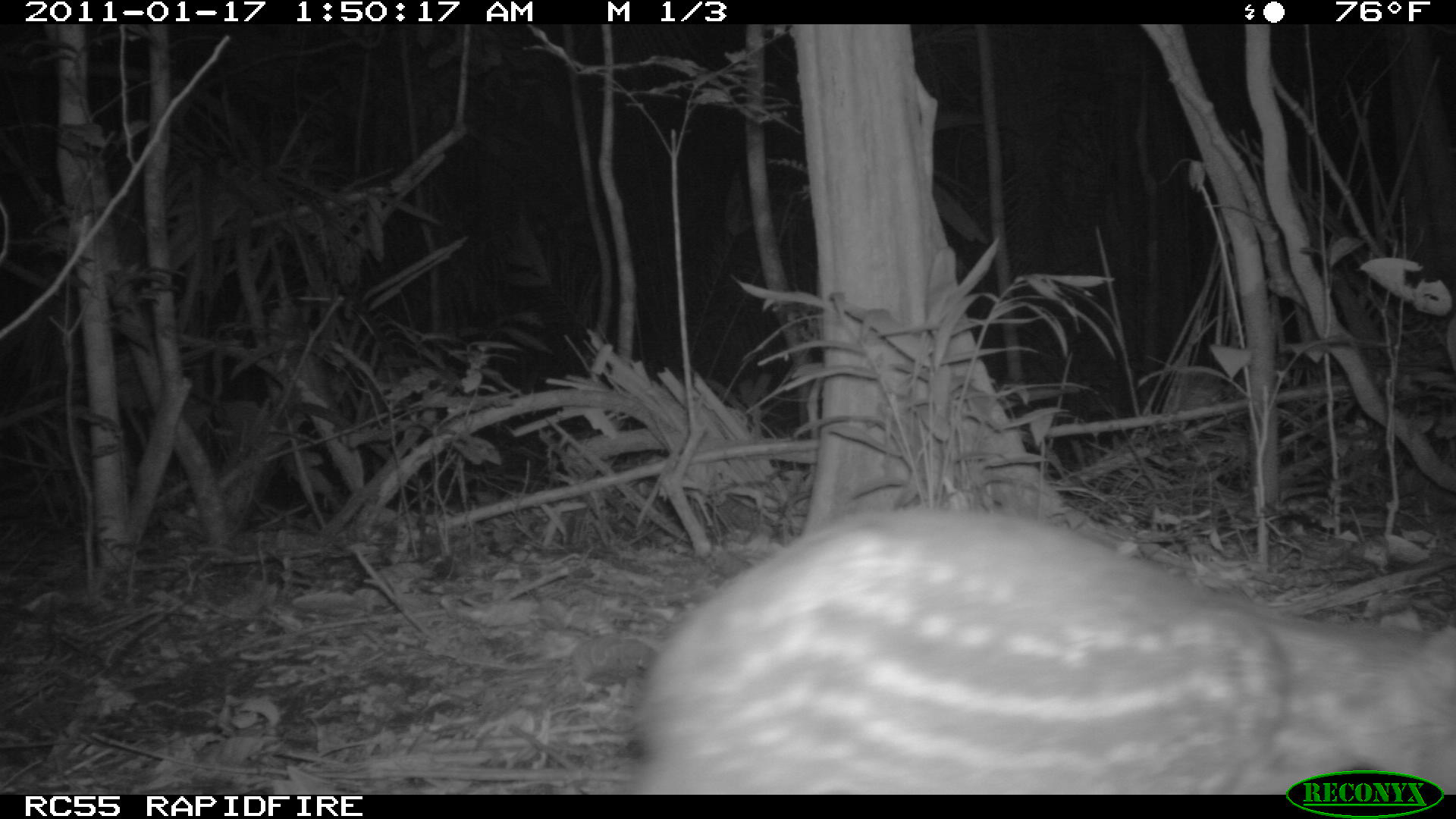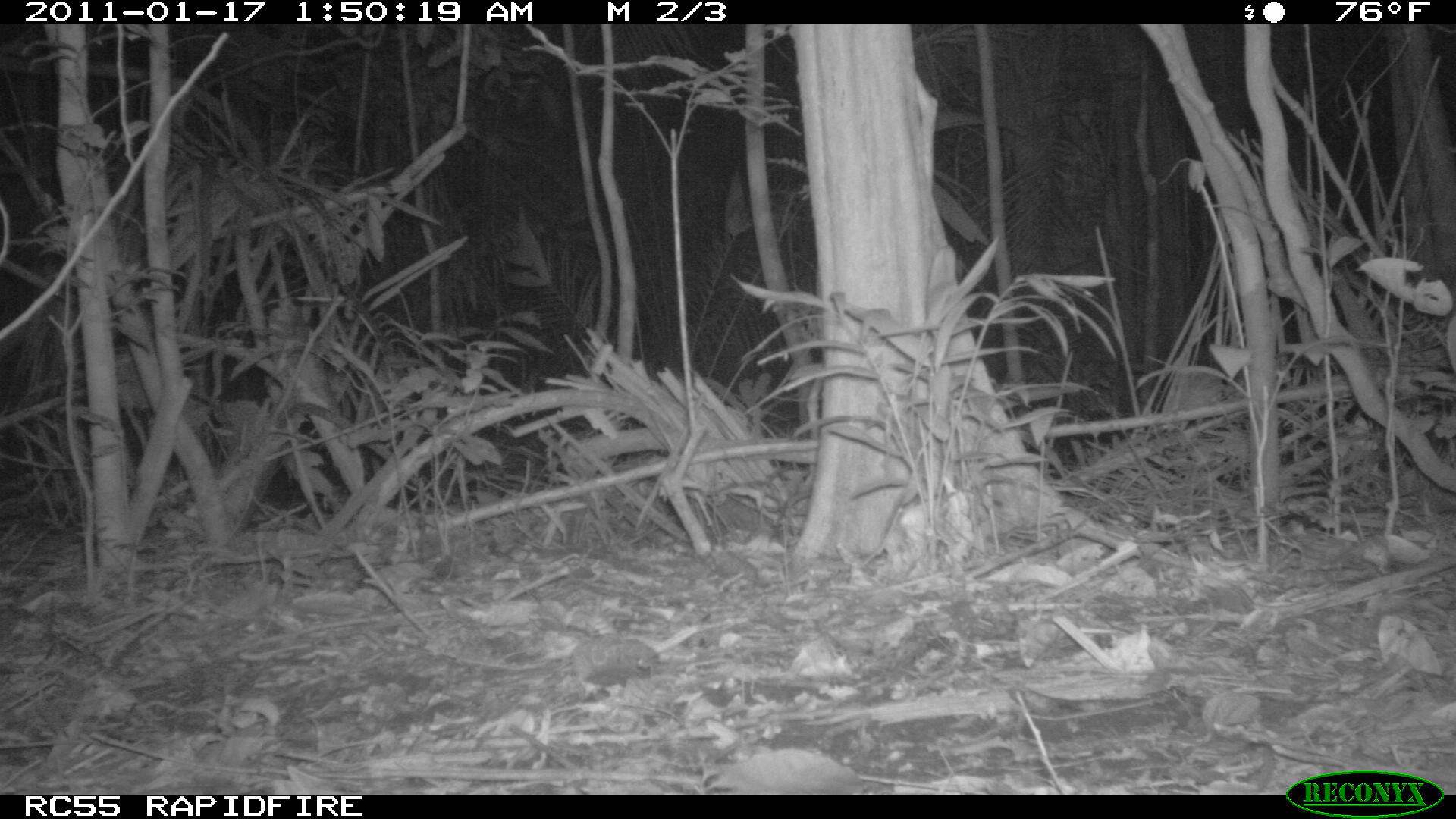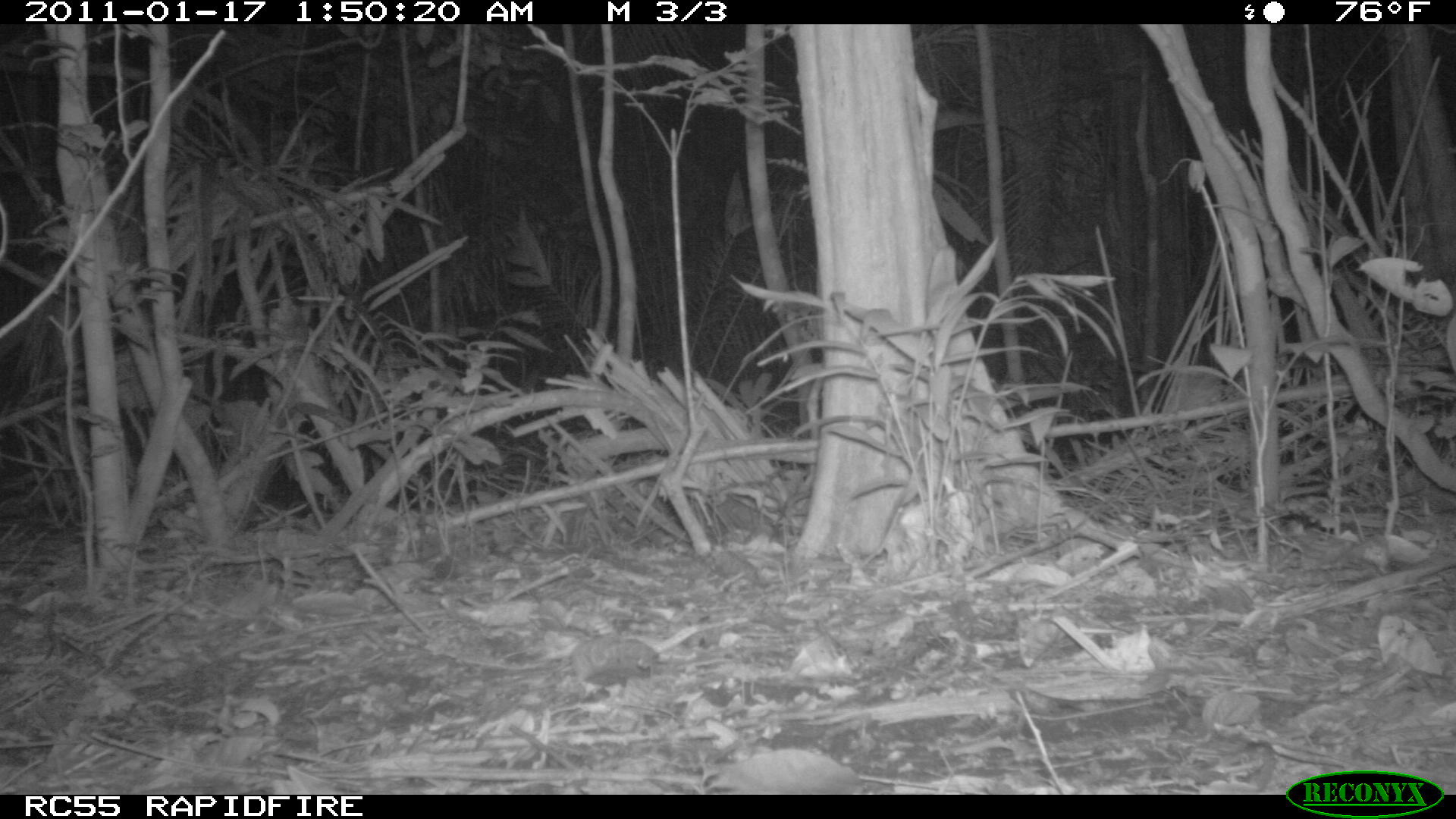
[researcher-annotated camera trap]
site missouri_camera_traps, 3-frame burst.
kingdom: Animalia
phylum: Chordata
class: Mammalia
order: Rodentia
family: Cuniculidae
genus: Cuniculus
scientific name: Cuniculus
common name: paca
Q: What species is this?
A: Paca (Cuniculus).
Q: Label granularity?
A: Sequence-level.